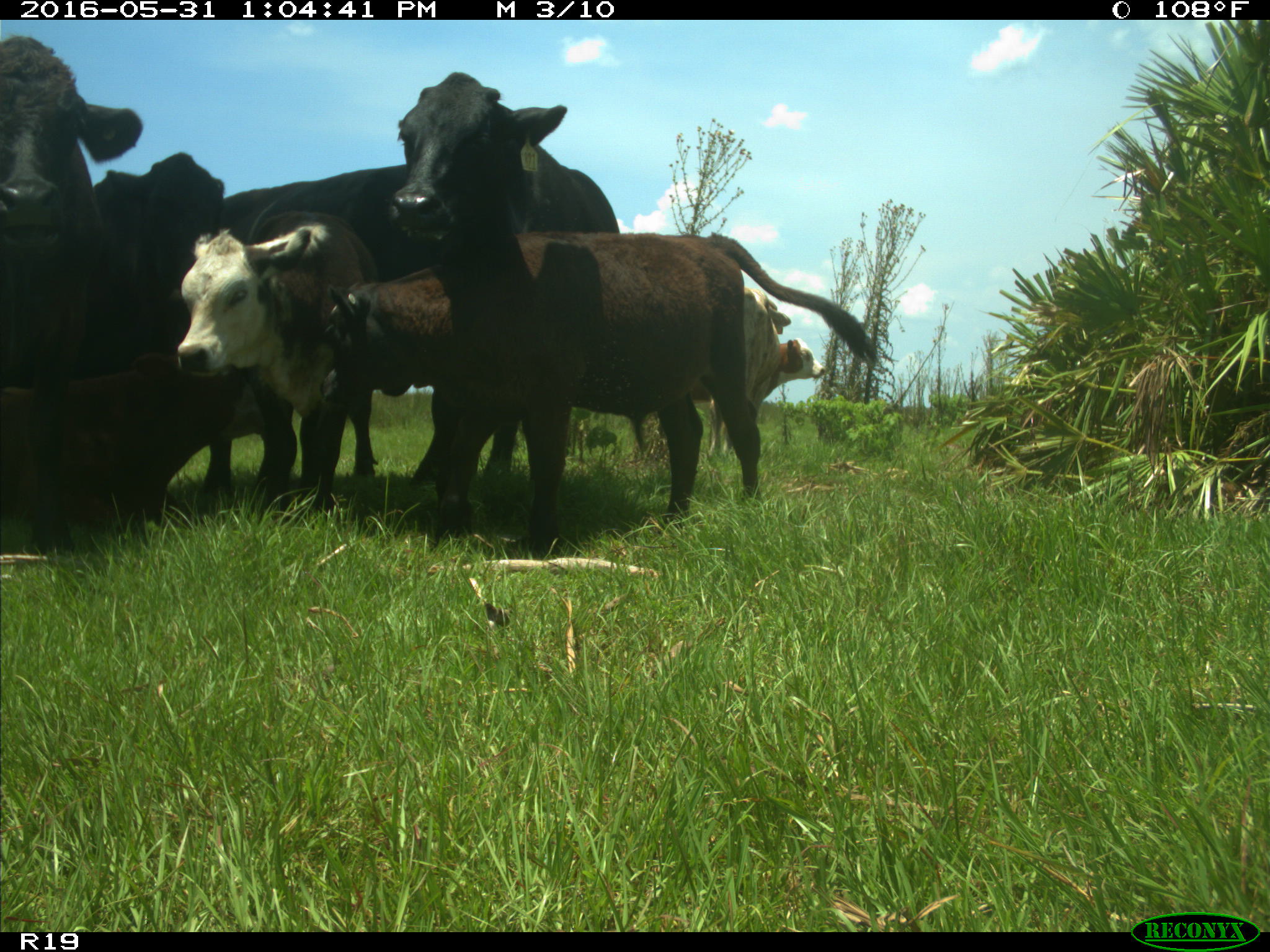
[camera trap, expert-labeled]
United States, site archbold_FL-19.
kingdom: Animalia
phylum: Chordata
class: Mammalia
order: Artiodactyla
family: Bovidae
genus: Bos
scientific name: Bos taurus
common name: domestic cow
Bos taurus (domestic cow).